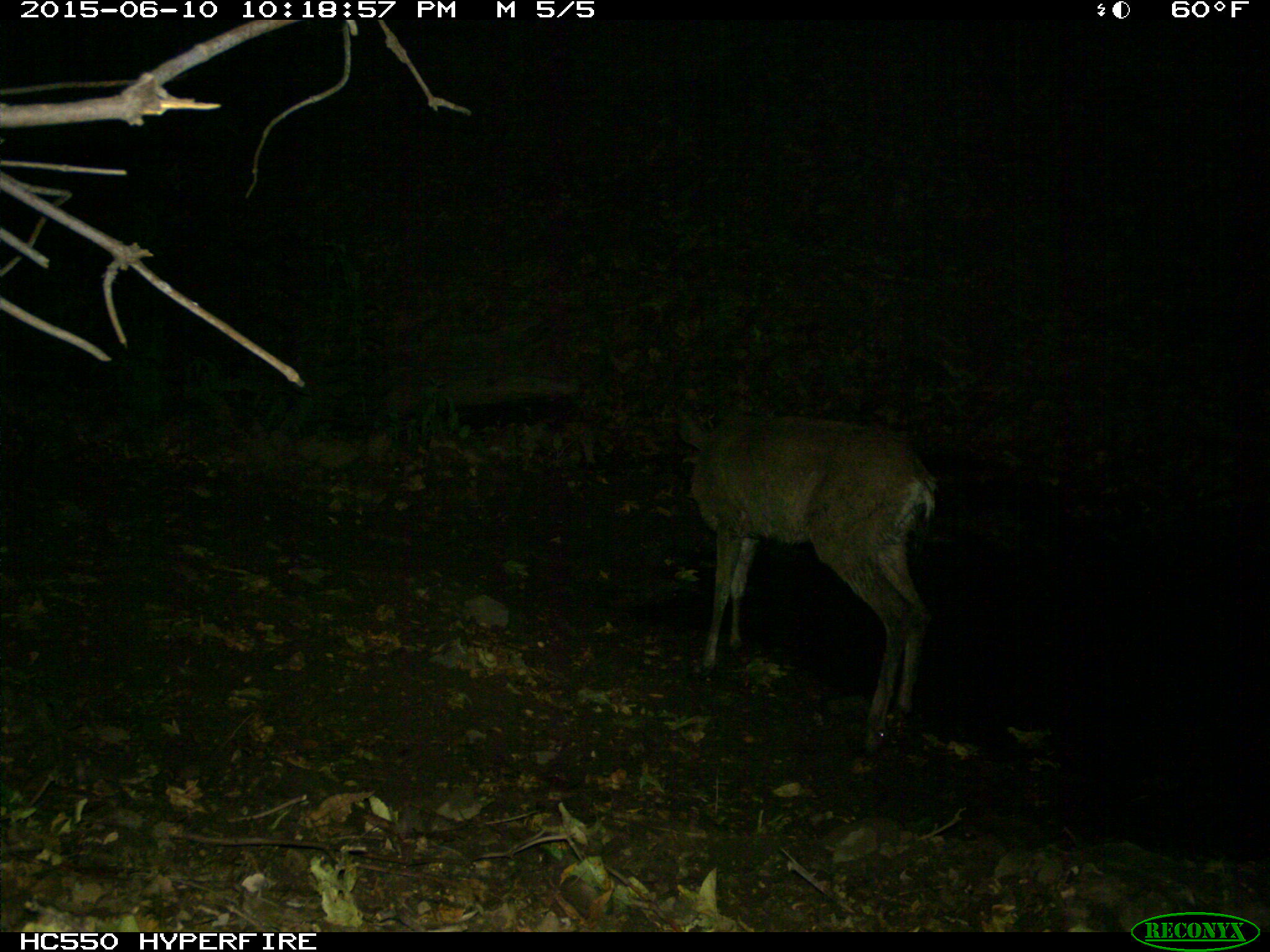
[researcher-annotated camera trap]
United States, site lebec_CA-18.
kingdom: Animalia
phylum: Chordata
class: Mammalia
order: Artiodactyla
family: Cervidae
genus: Odocoileus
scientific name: Odocoileus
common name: deer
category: unidentified deer